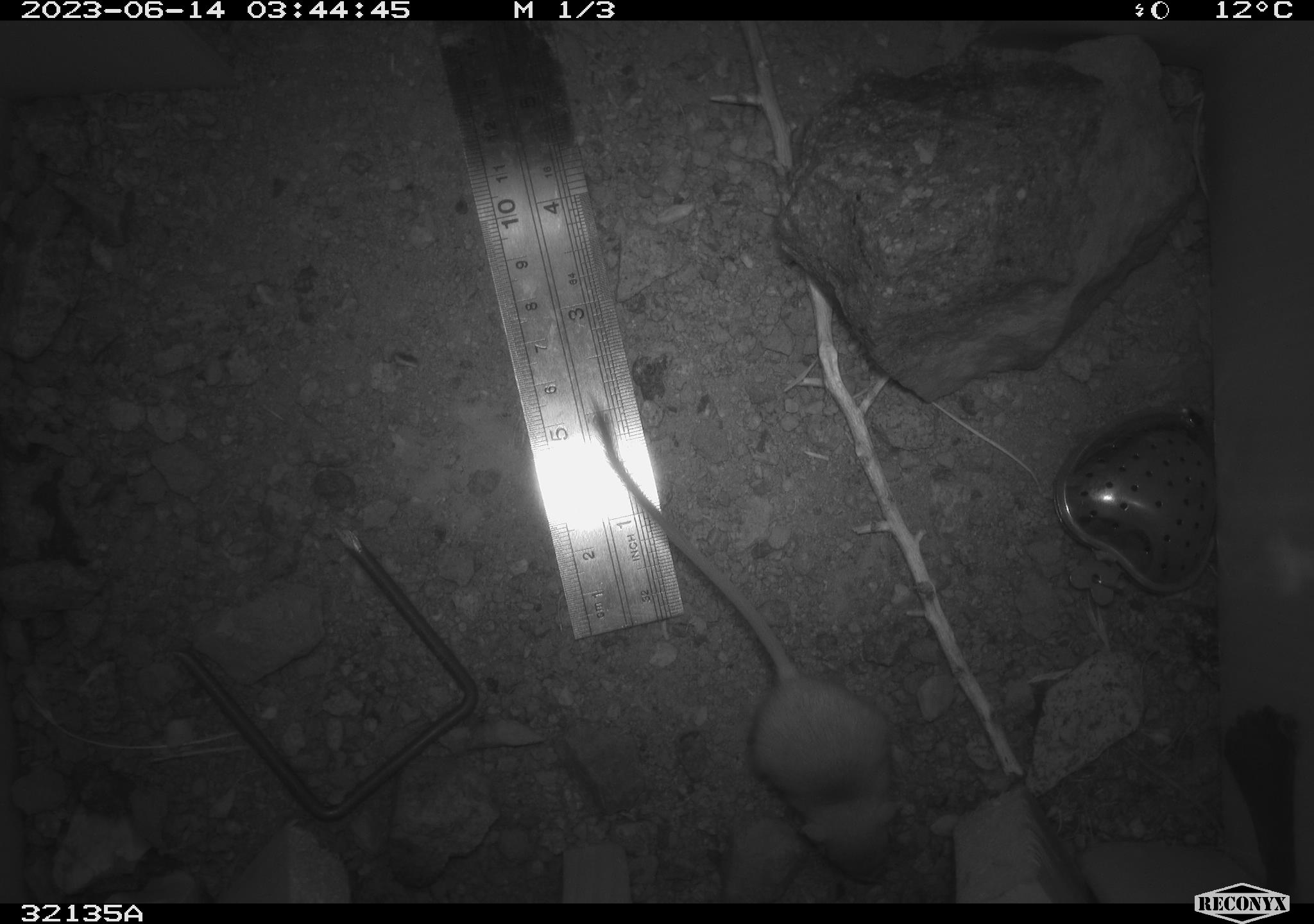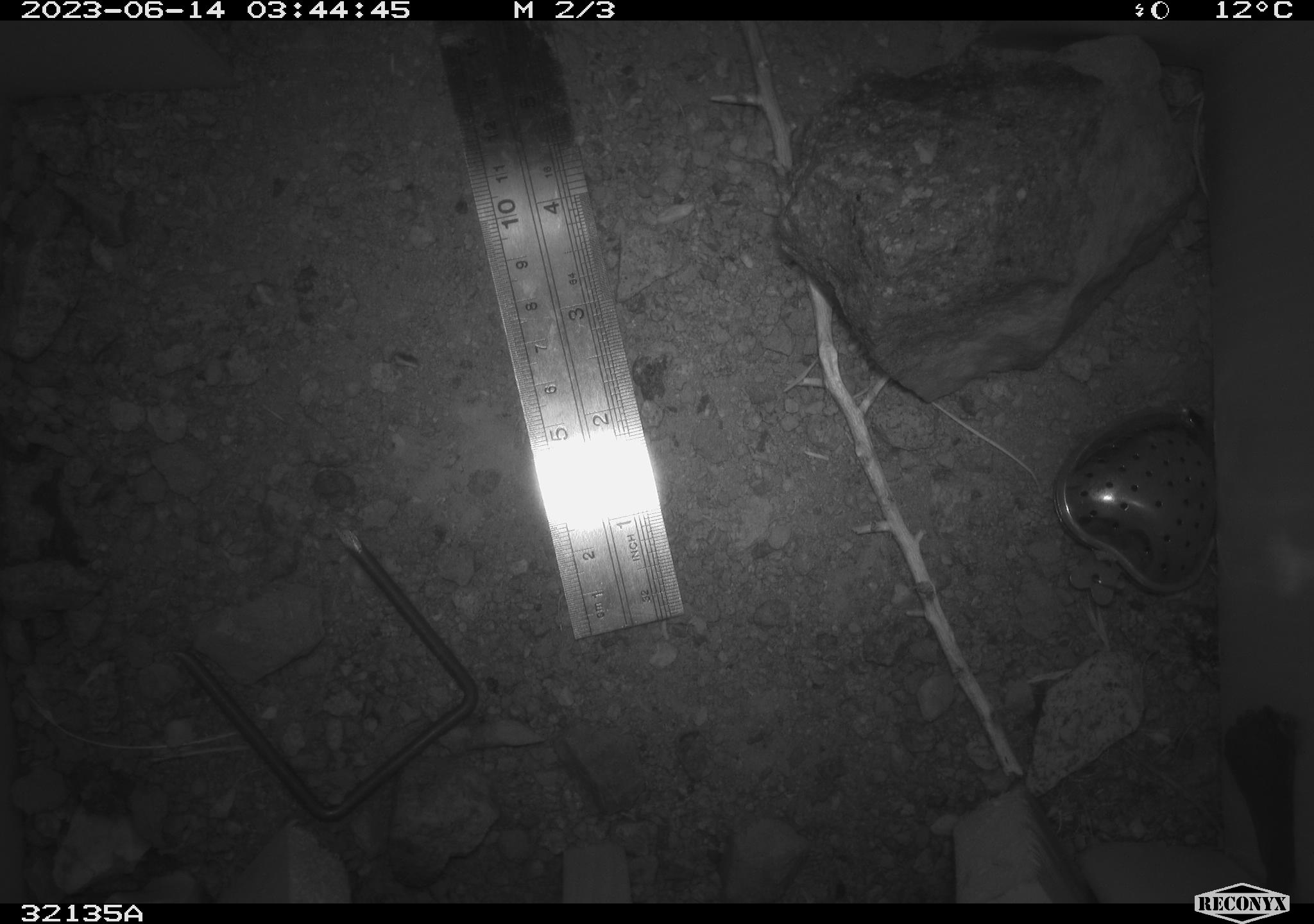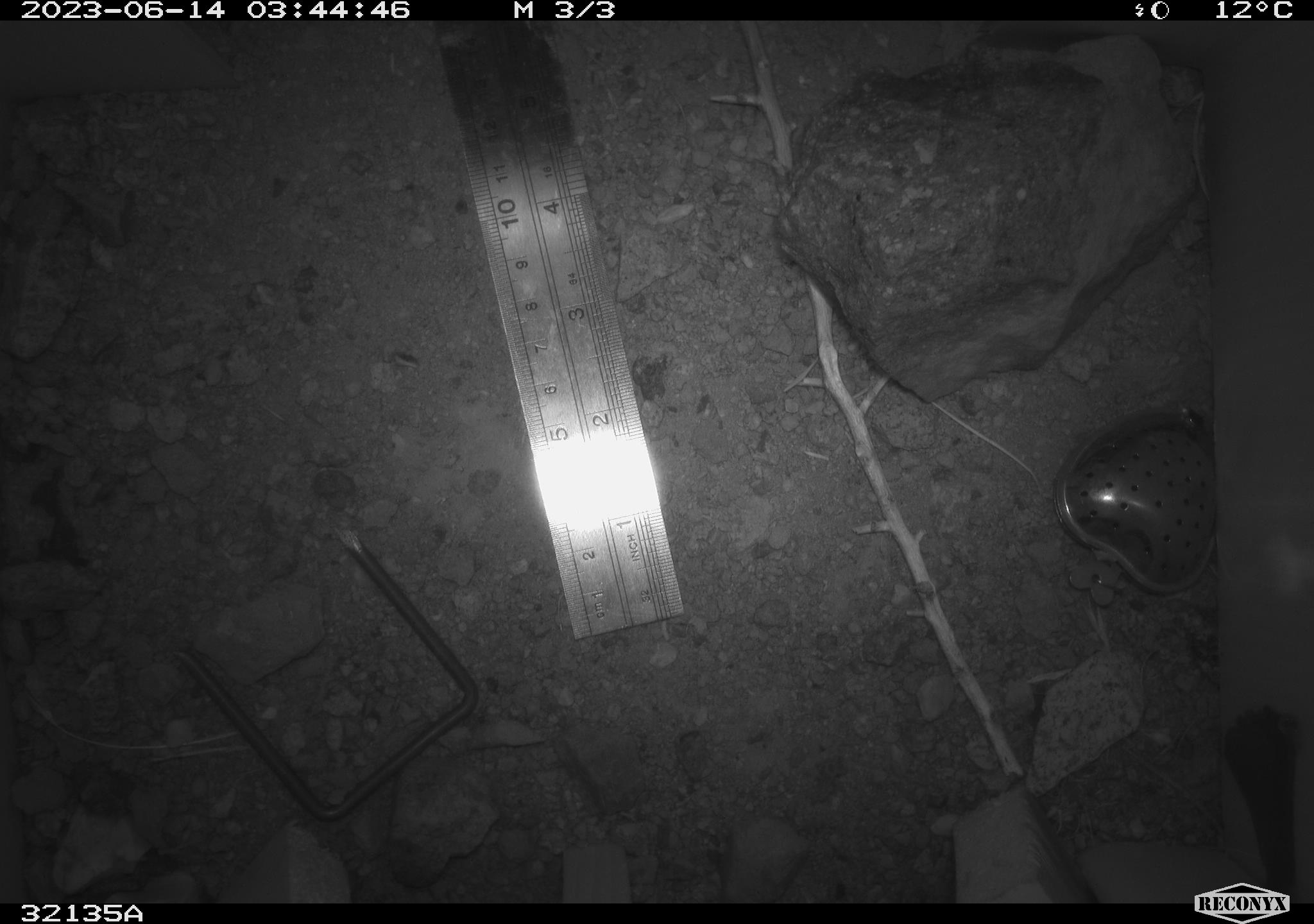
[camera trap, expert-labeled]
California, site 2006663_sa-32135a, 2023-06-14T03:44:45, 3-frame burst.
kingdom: Animalia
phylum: Chordata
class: Mammalia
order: Rodentia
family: Heteromyidae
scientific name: Heteromyidae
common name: kangaroo rats and pocket mice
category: heteromyidae family